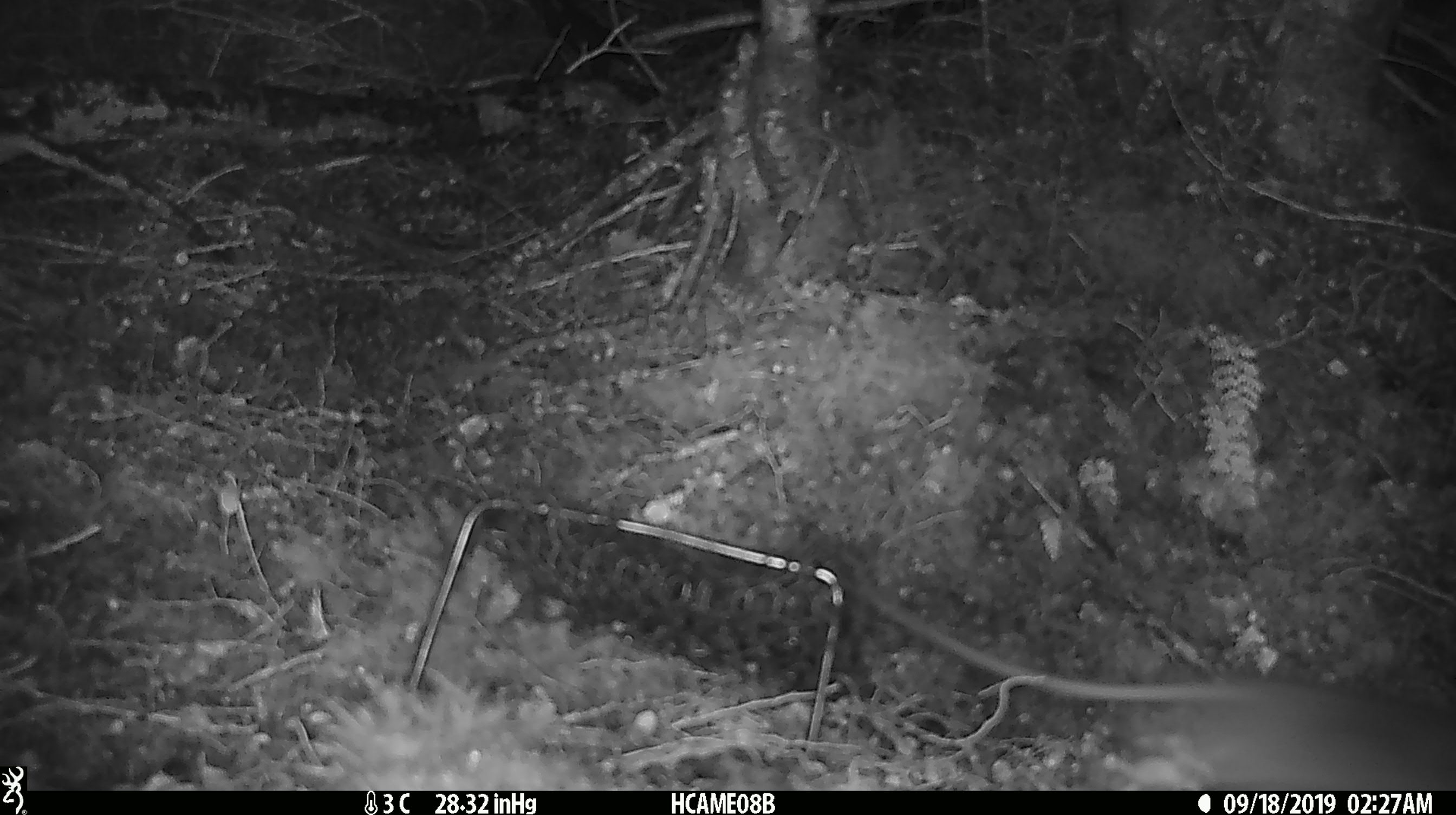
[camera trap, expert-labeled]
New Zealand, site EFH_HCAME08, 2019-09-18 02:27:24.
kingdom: Animalia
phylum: Chordata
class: Mammalia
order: Rodentia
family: Muridae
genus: Rattus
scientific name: Rattus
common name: rat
Rat (Rattus).